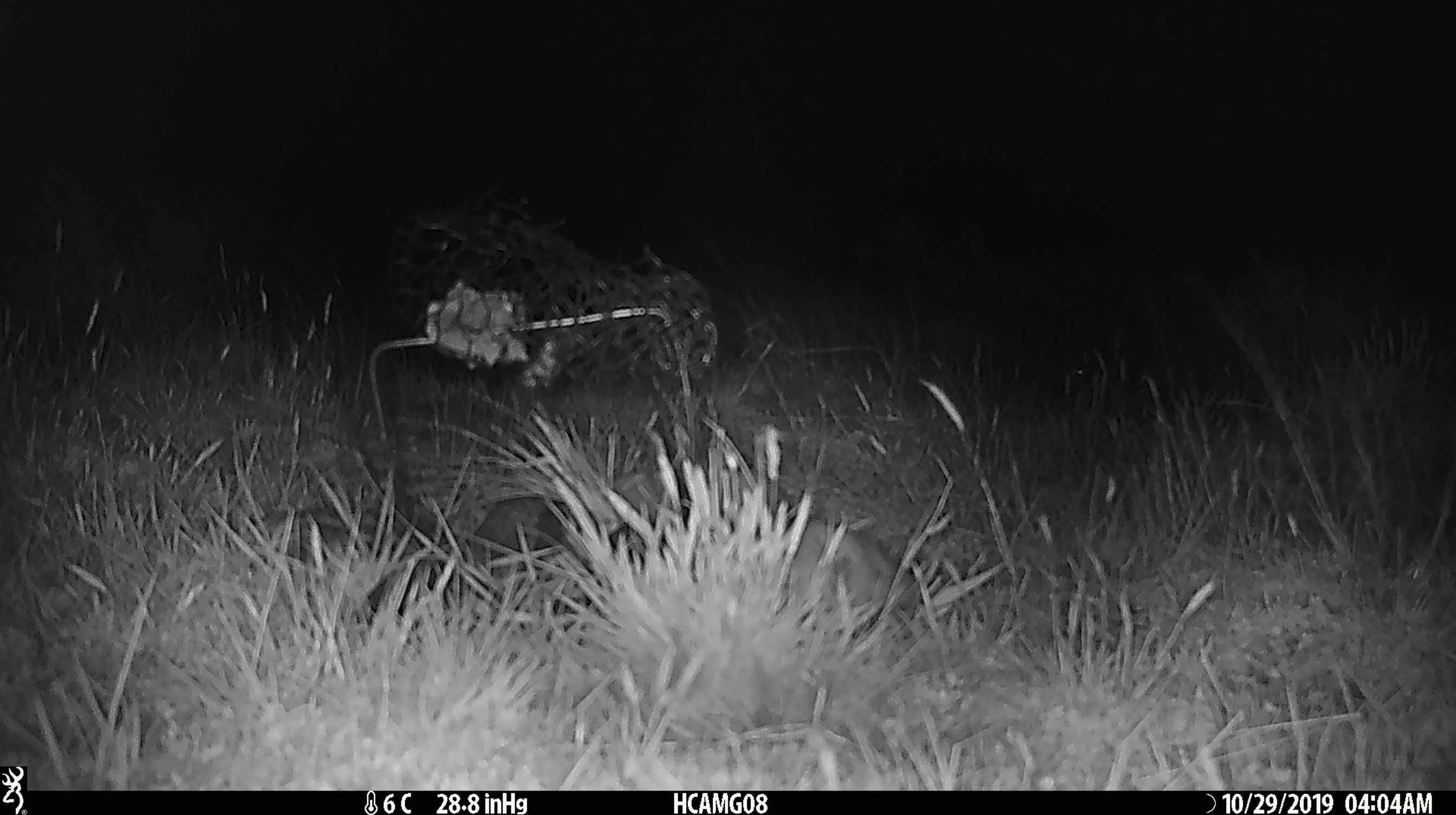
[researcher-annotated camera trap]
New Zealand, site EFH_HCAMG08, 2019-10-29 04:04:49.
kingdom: Animalia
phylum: Chordata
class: Mammalia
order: Rodentia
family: Muridae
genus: Mus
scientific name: Mus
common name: mouse